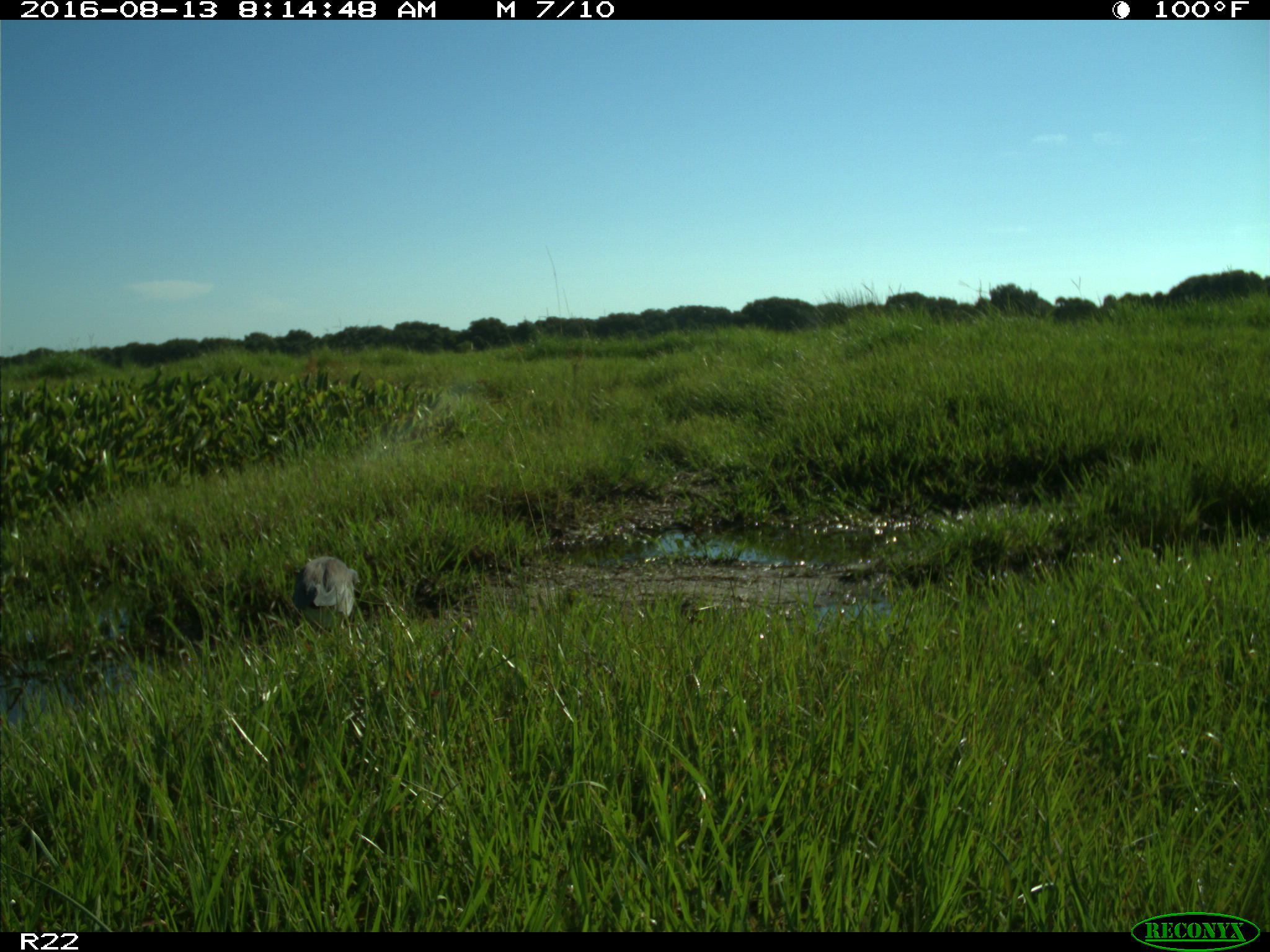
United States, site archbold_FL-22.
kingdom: Animalia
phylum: Chordata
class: Aves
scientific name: Aves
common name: birds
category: unidentified bird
Unidentified bird (birds) (Aves).